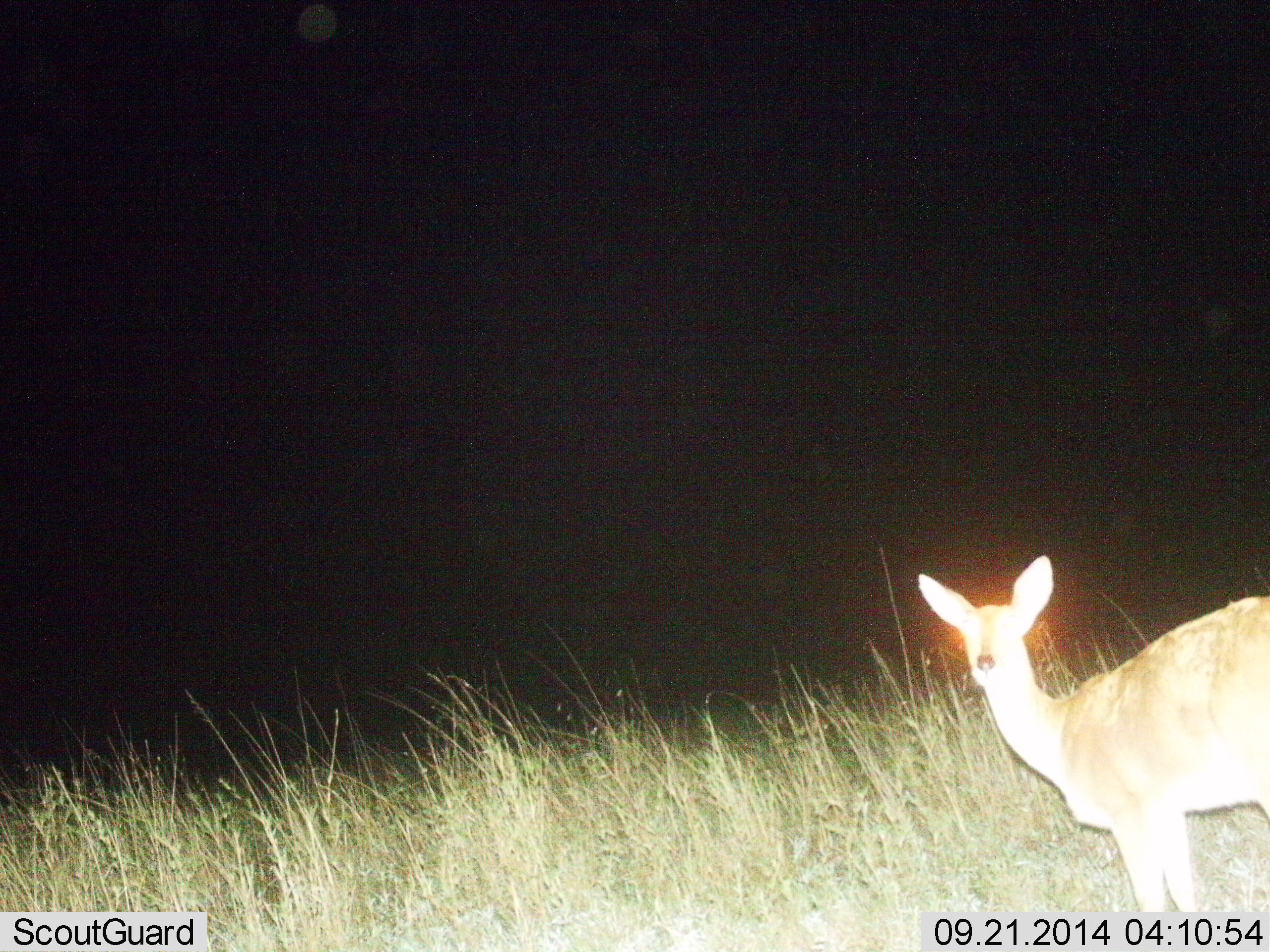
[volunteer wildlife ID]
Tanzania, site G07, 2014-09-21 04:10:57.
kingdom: Animalia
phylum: Chordata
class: Mammalia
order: Artiodactyla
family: Bovidae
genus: Redunca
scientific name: Redunca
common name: reedbuck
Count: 1.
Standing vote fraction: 100%.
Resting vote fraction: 0%.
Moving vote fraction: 0%.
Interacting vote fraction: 0%.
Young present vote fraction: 0%.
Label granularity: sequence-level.